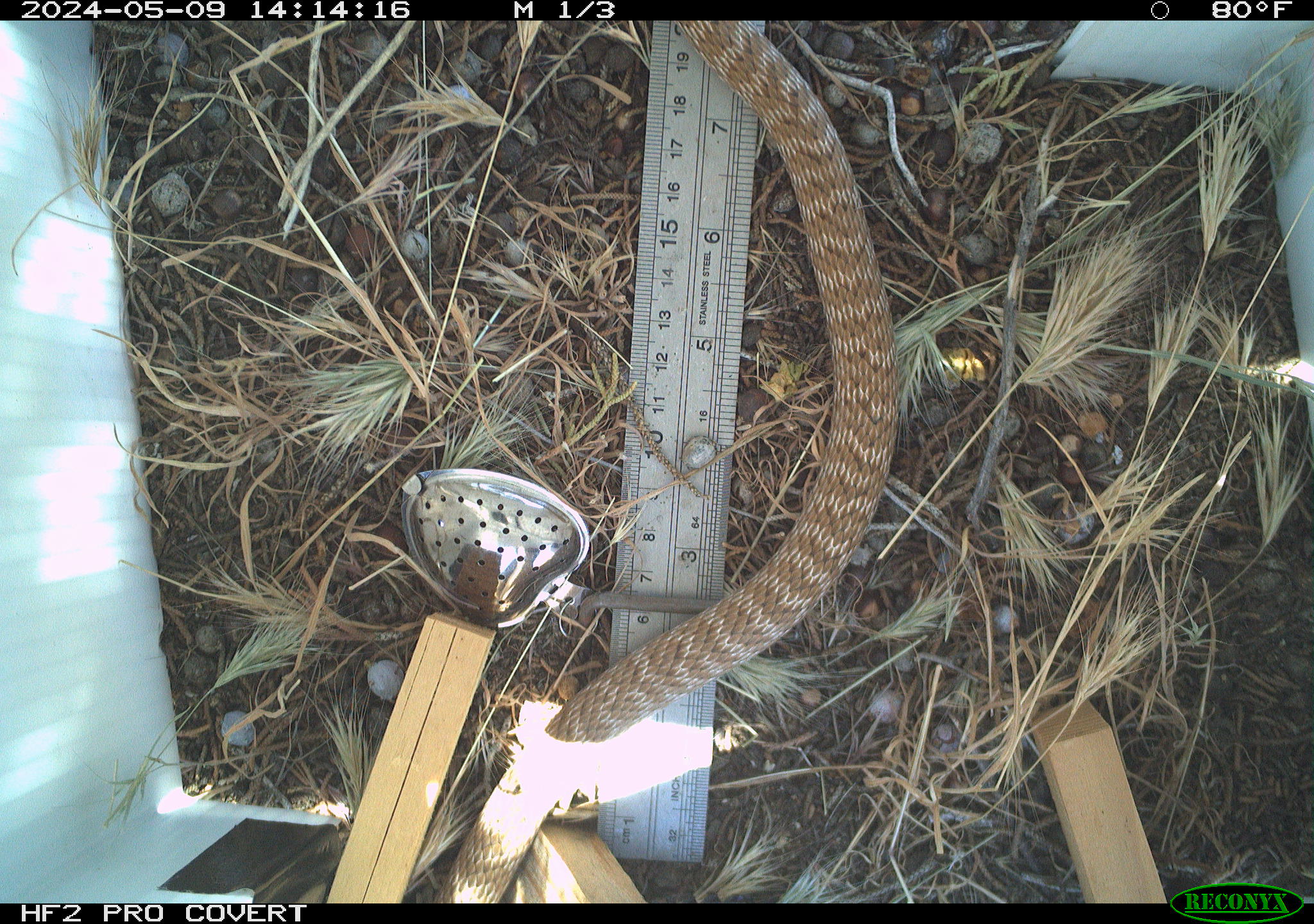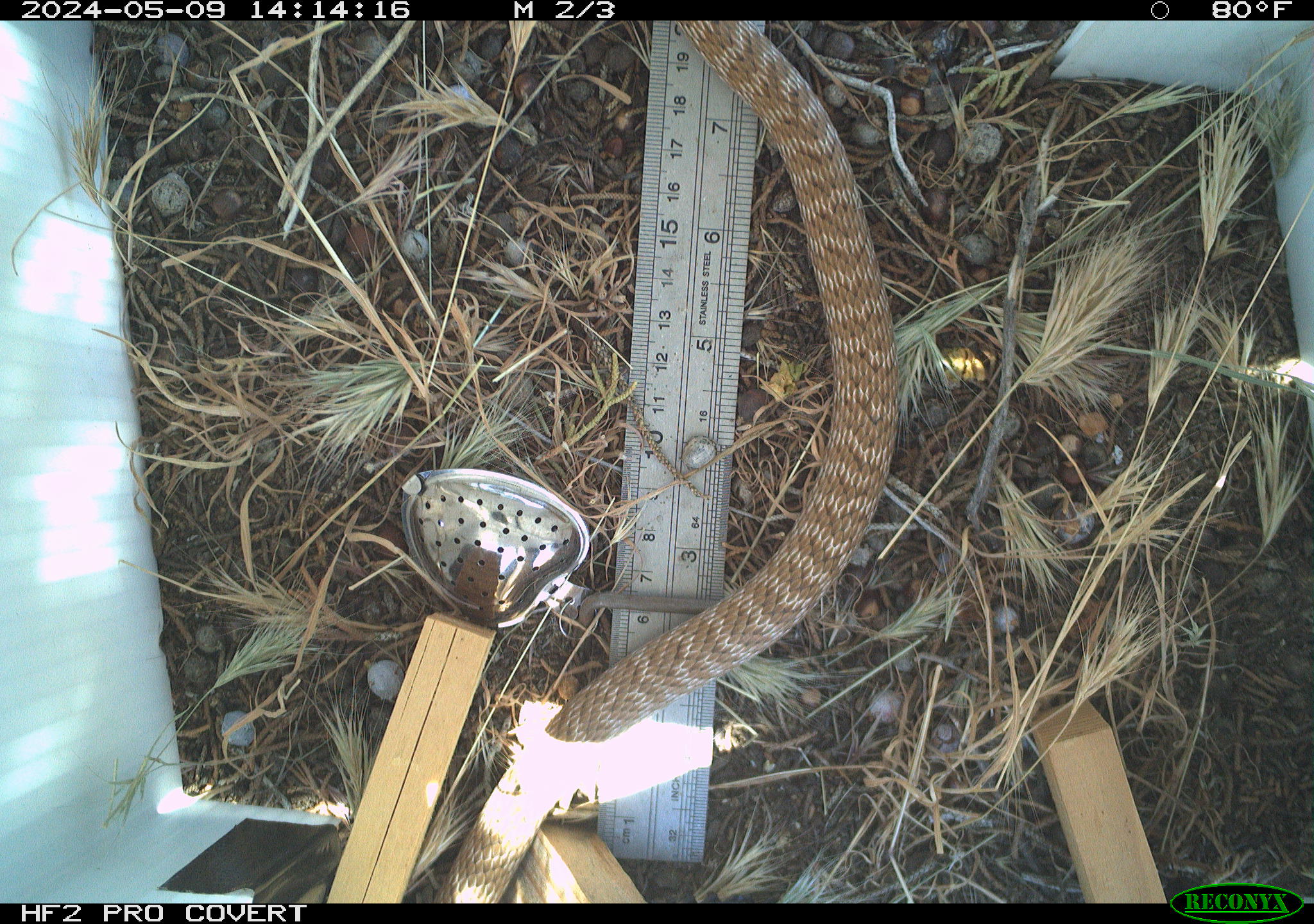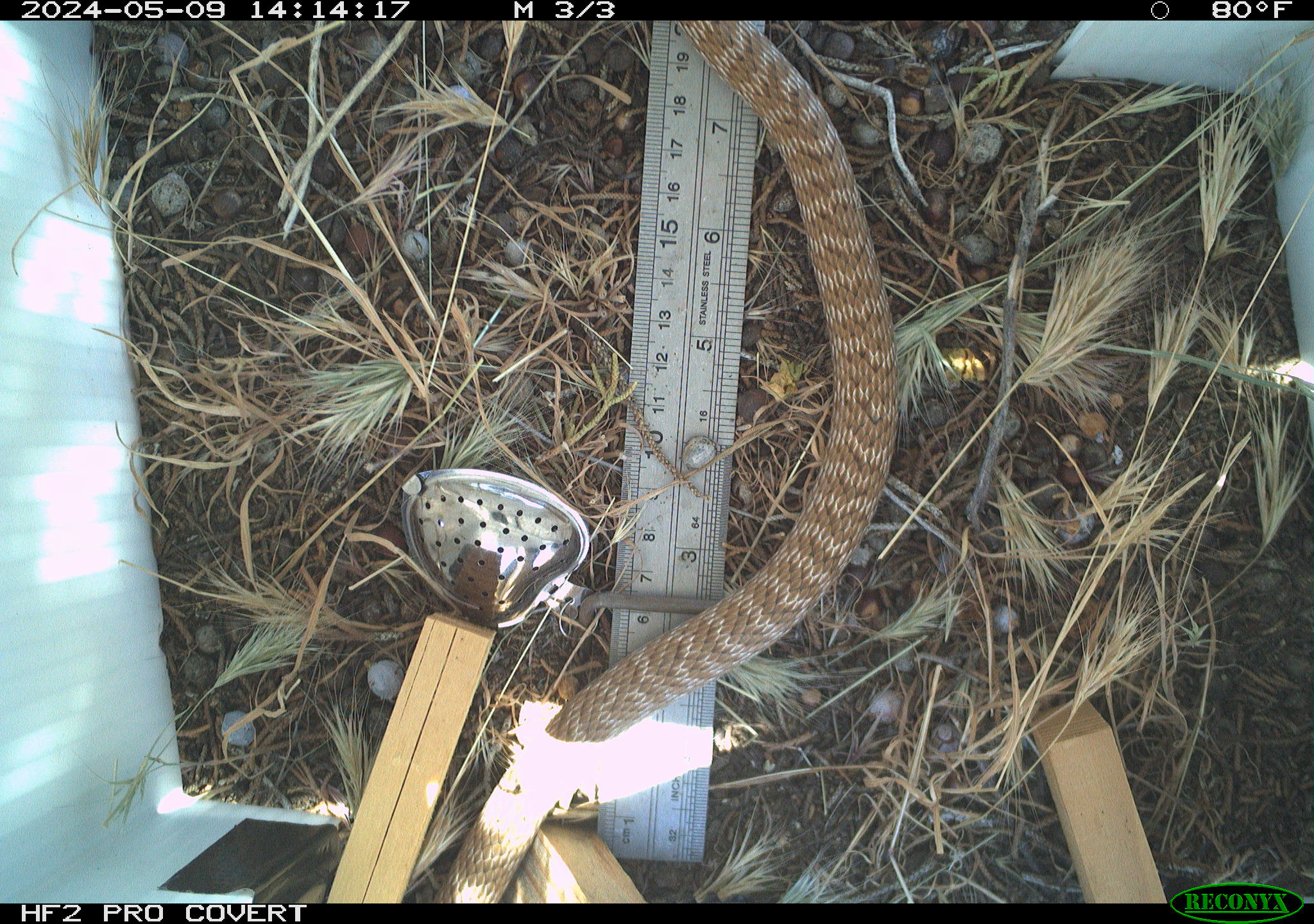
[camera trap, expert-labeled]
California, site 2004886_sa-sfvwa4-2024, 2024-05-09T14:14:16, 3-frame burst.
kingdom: Animalia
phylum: Chordata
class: Reptilia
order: Squamata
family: Colubridae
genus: Masticophis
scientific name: Masticophis flagellum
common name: coachwhip